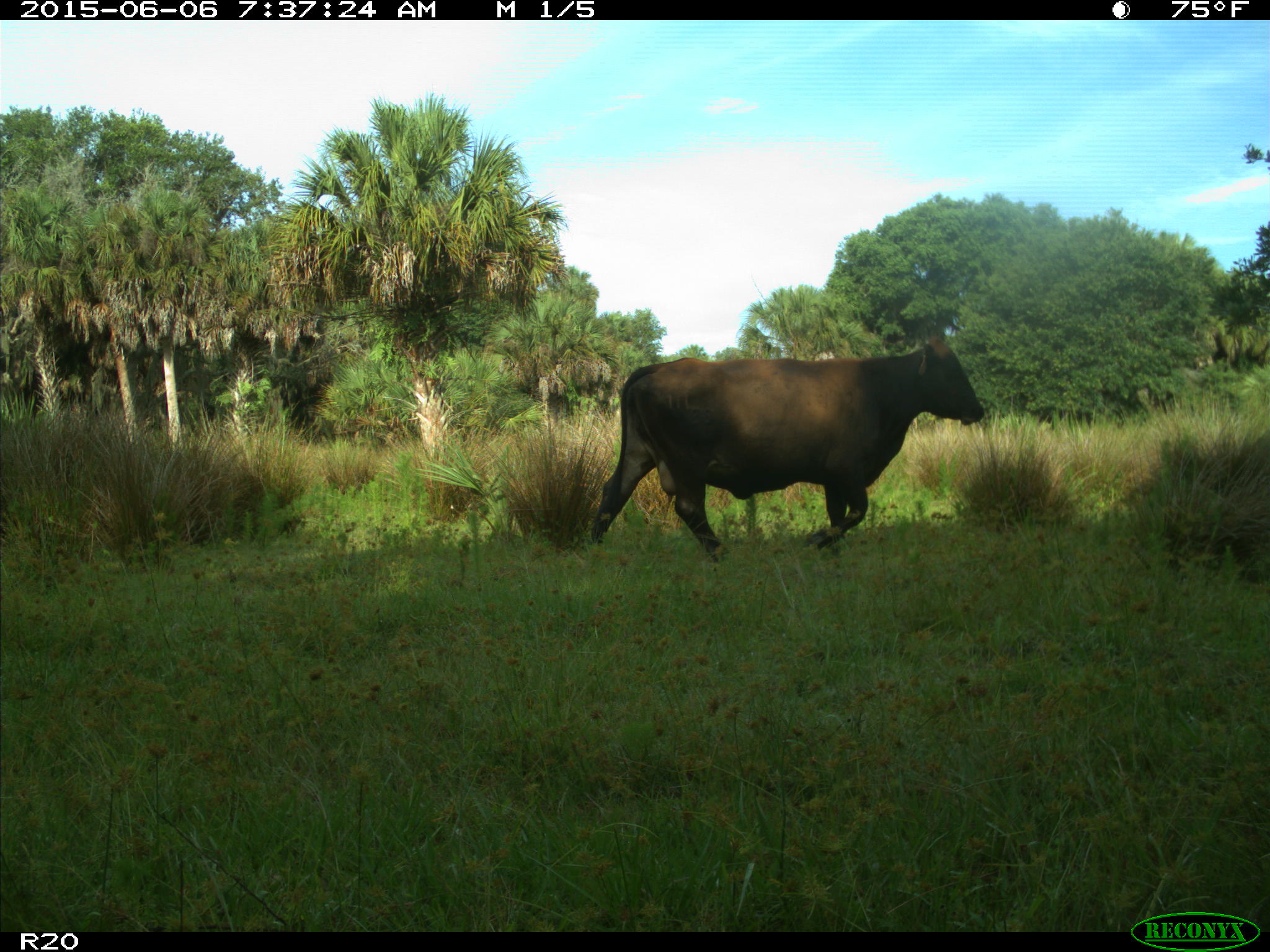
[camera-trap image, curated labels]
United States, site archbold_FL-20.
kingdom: Animalia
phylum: Chordata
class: Mammalia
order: Artiodactyla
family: Bovidae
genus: Bos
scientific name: Bos taurus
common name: domestic cow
Bos taurus (domestic cow).